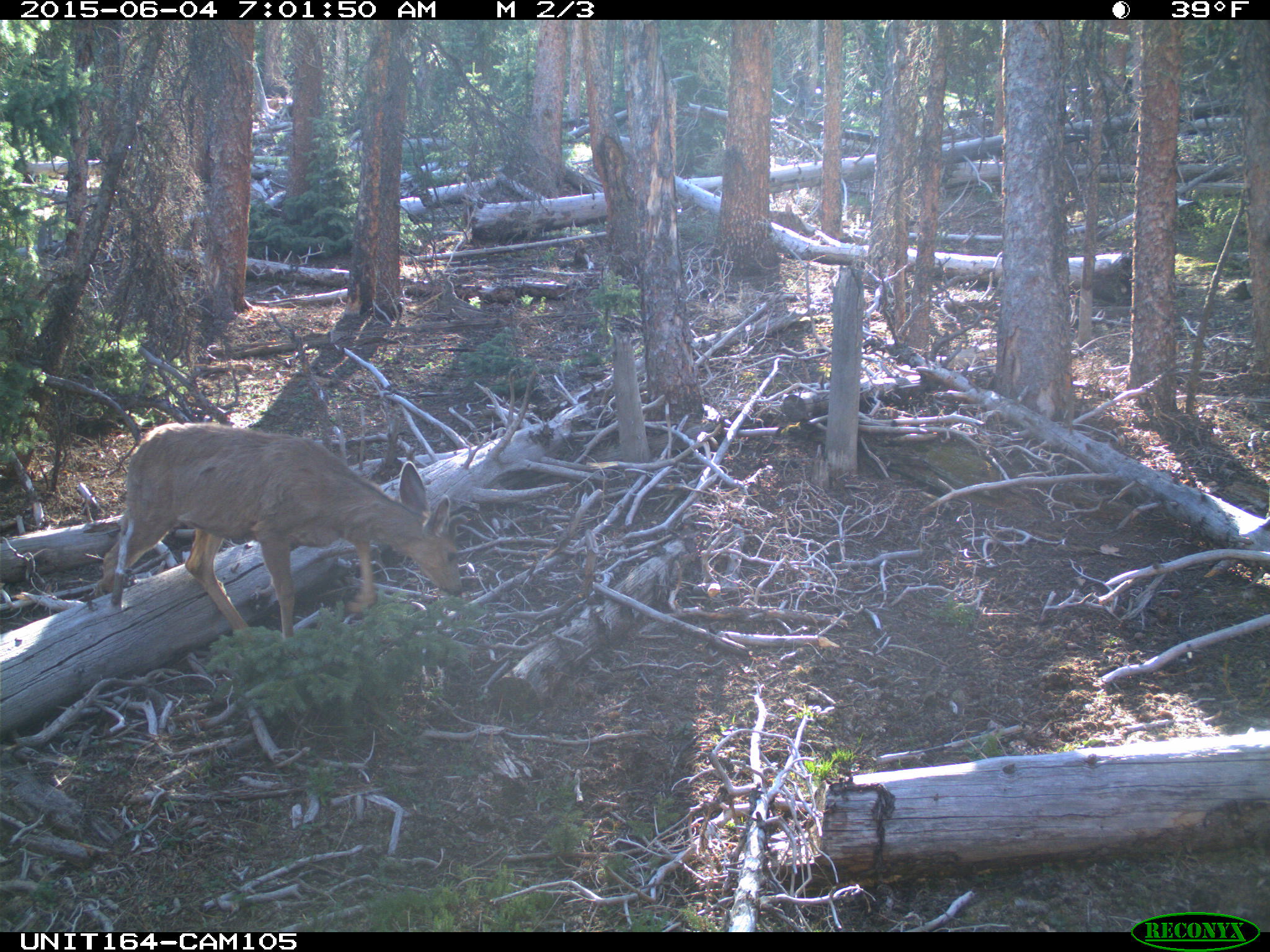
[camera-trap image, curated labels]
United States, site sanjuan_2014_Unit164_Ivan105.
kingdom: Animalia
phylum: Chordata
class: Mammalia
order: Artiodactyla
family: Cervidae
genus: Odocoileus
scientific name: Odocoileus hemionus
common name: mule deer